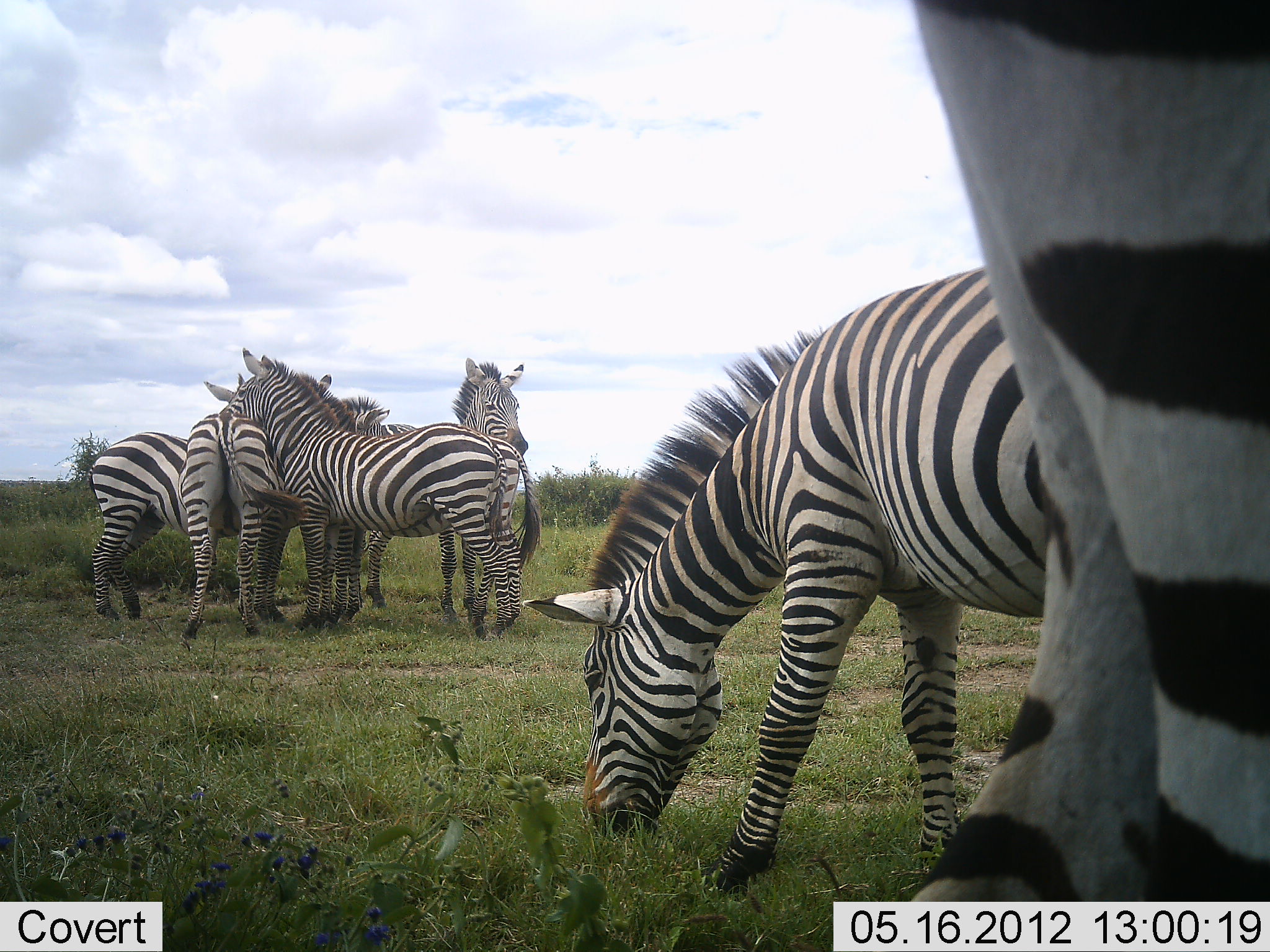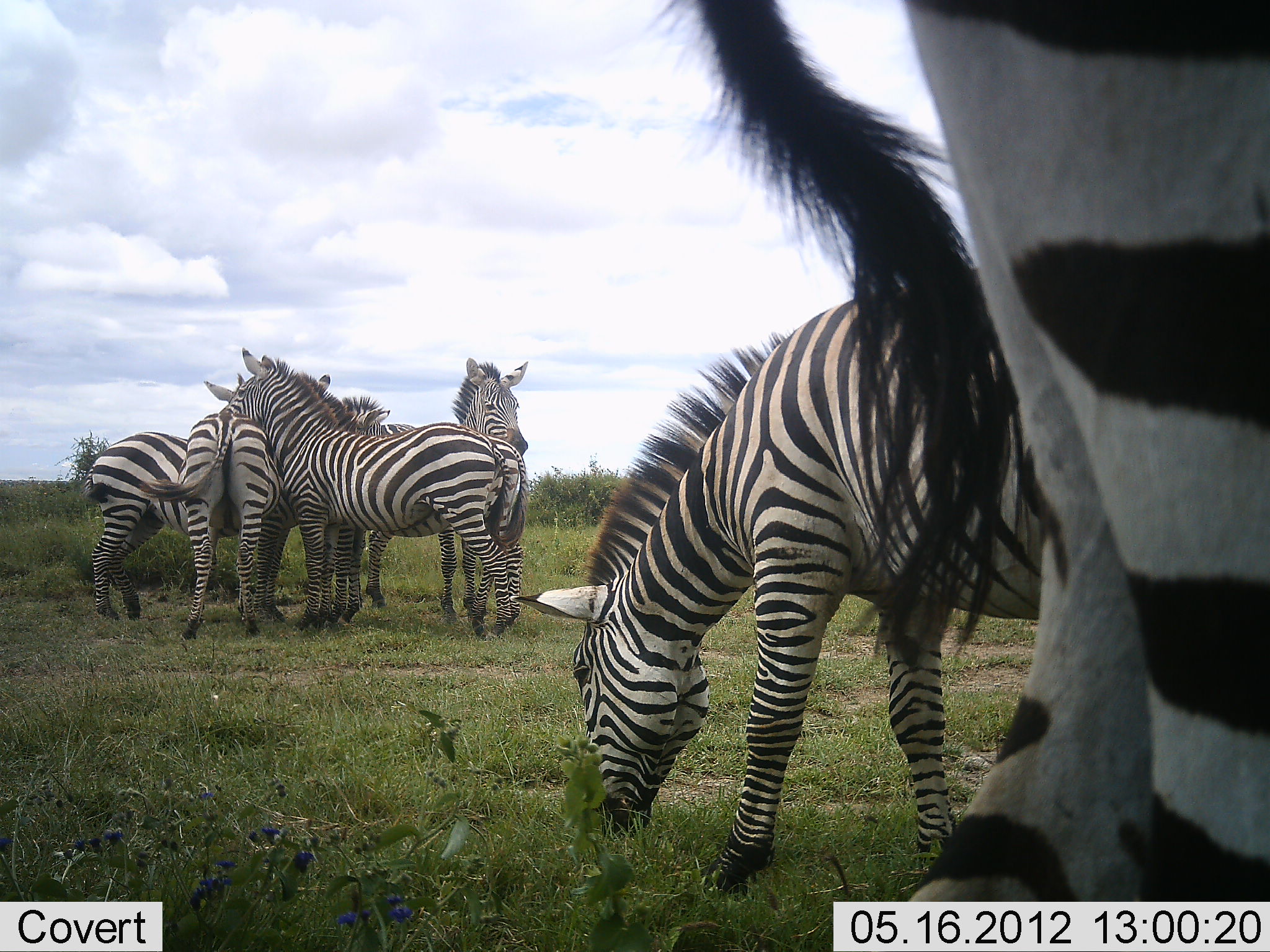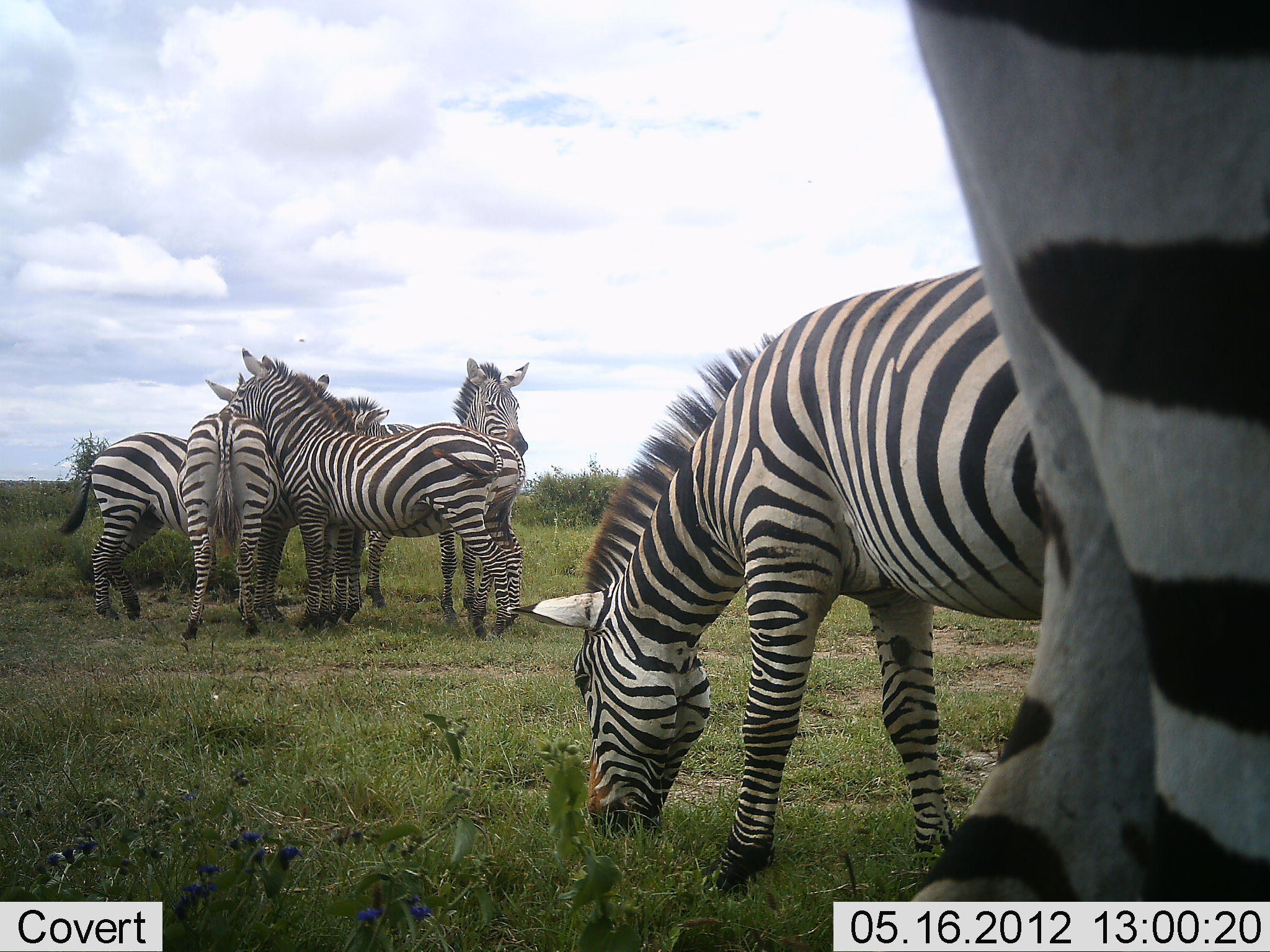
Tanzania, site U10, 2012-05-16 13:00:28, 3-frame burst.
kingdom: Animalia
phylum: Chordata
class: Mammalia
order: Perissodactyla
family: Equidae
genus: Equus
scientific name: Equus quagga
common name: plains zebra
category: zebra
Zebra (plains zebra) (Equus quagga), count 7. Behavior (volunteer vote fractions): standing 100%, resting 0%, moving 0%, interacting 20%. Young present (vote fraction): 0%. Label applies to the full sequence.